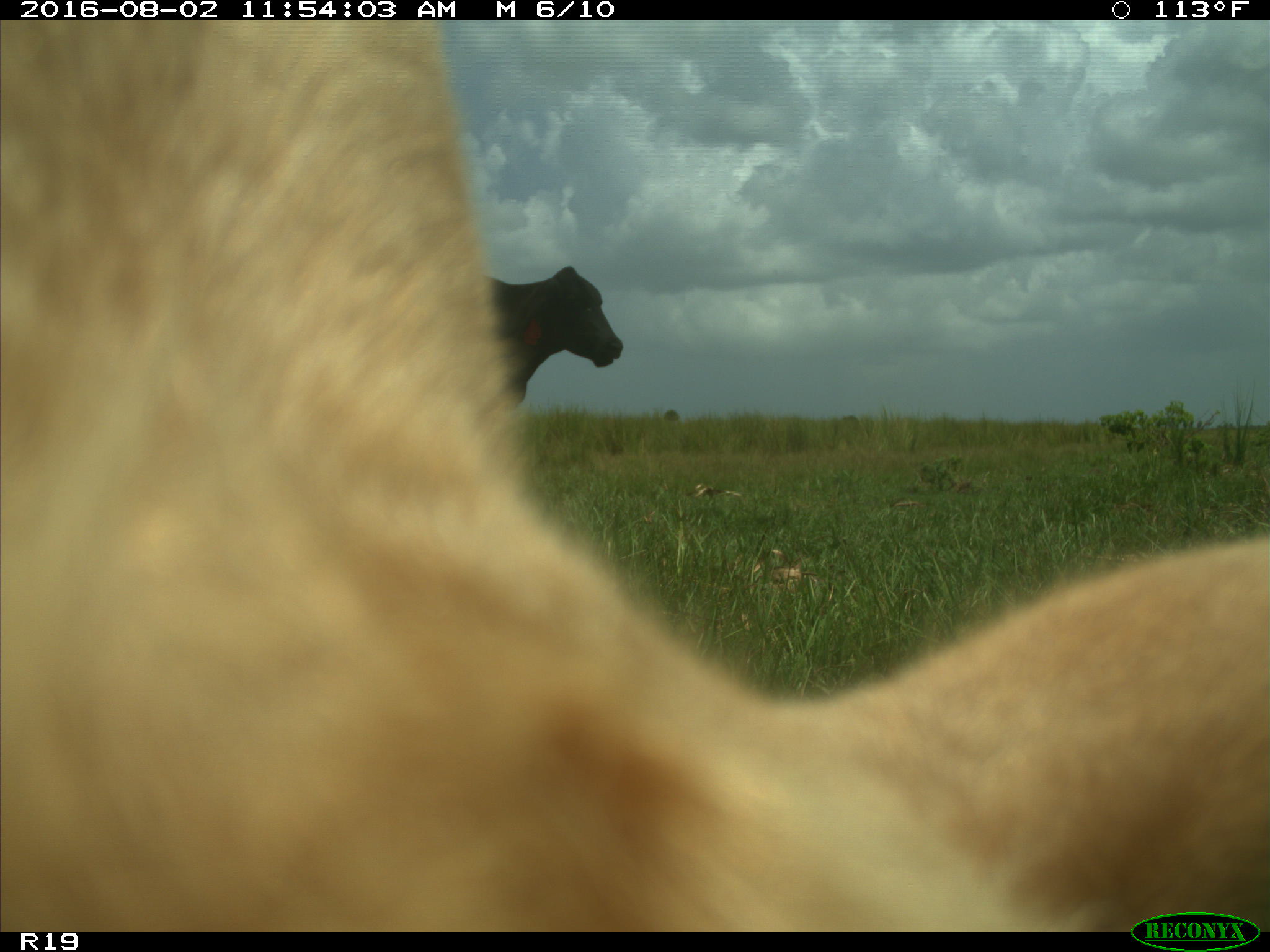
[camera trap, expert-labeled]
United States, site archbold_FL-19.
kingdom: Animalia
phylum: Chordata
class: Mammalia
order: Artiodactyla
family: Bovidae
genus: Bos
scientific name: Bos taurus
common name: domestic cow